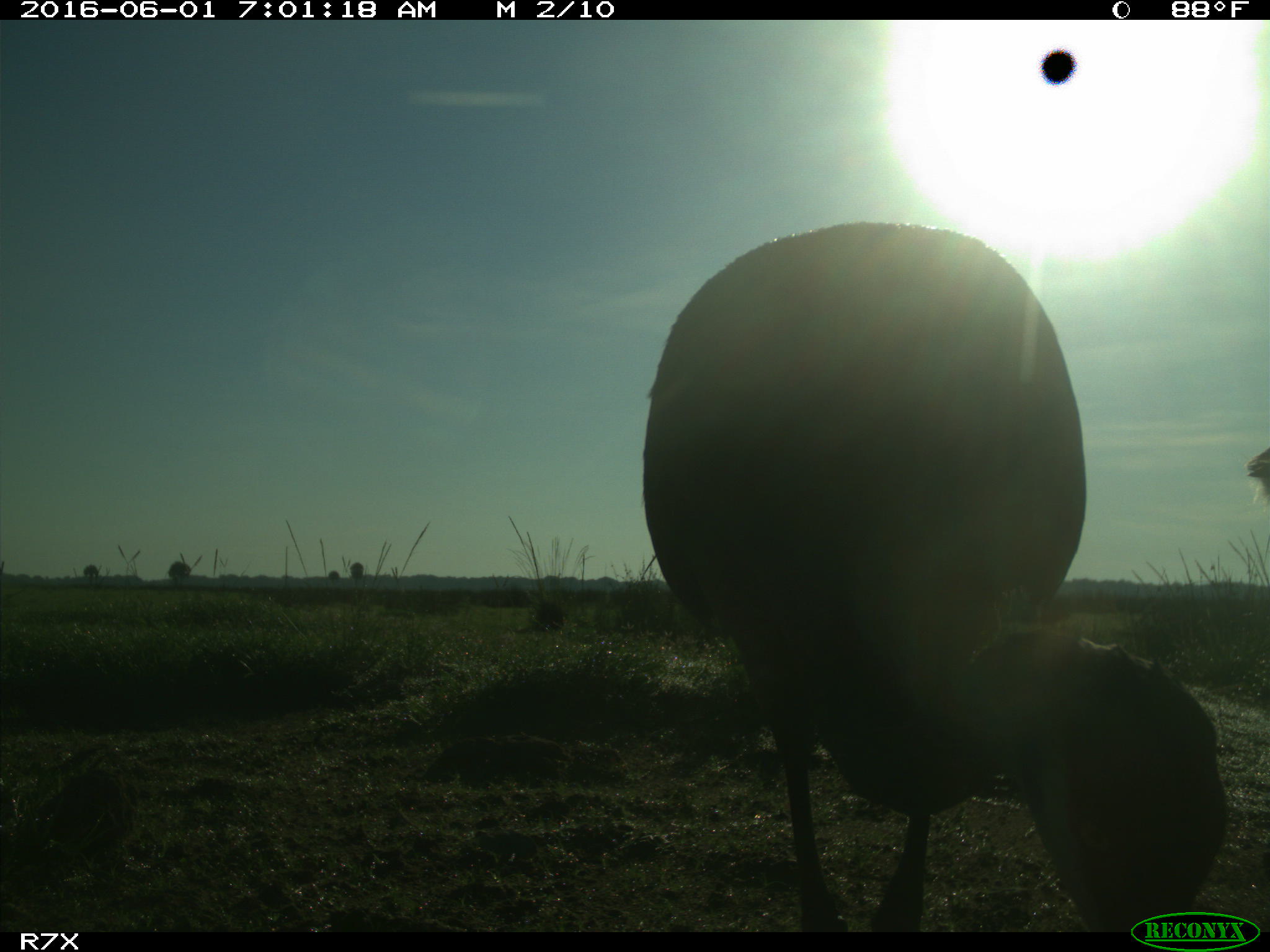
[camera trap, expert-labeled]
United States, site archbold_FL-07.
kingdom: Animalia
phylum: Chordata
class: Aves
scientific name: Aves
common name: birds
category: unidentified bird